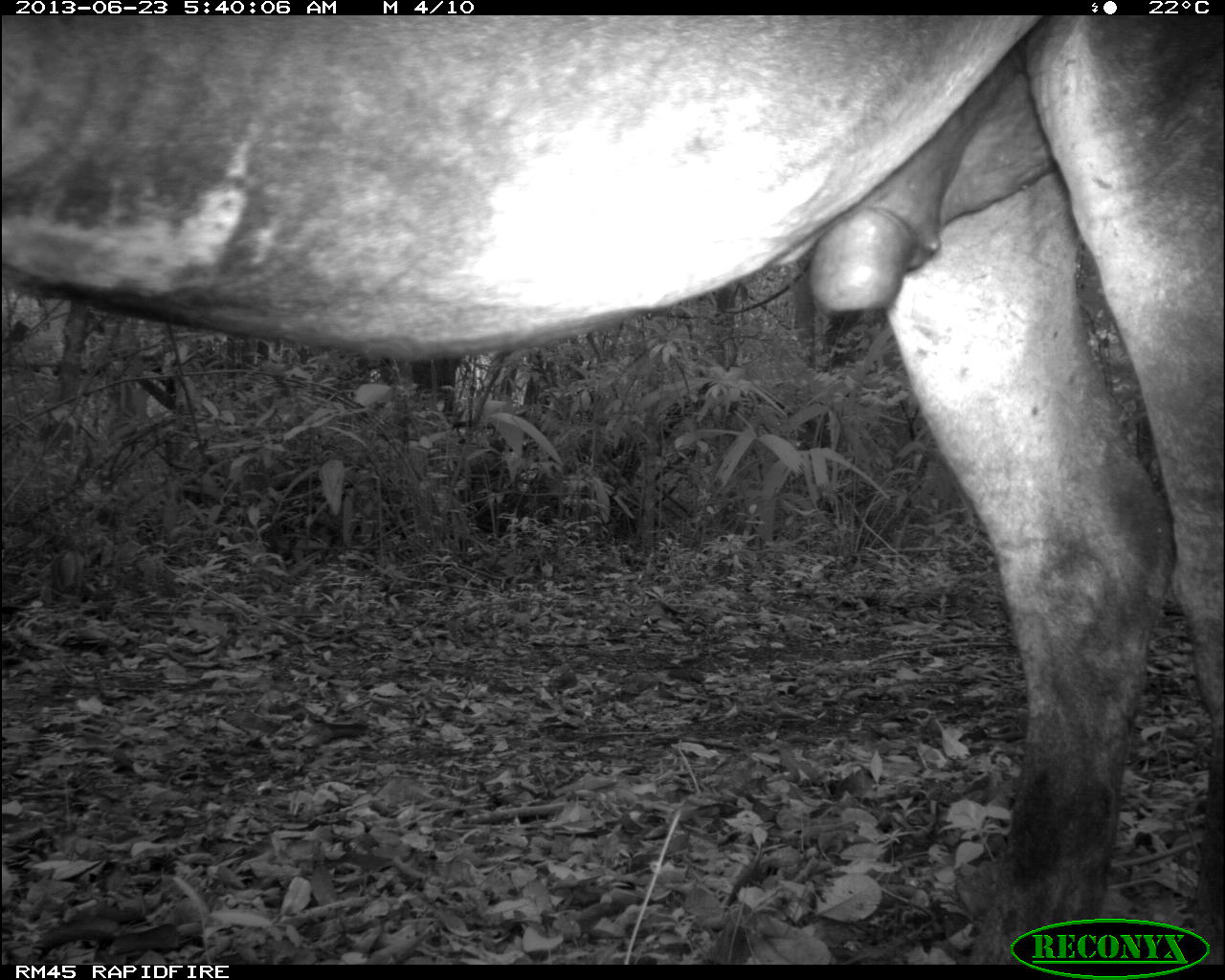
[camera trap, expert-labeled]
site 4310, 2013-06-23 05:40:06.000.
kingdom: Animalia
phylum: Chordata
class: Mammalia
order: Perissodactyla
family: Equidae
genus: Equus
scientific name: Equus ferus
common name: wild horse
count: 1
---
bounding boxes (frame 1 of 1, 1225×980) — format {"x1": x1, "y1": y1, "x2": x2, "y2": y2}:
equus ferus: {"x1": 0, "y1": 12, "x2": 1225, "y2": 963}